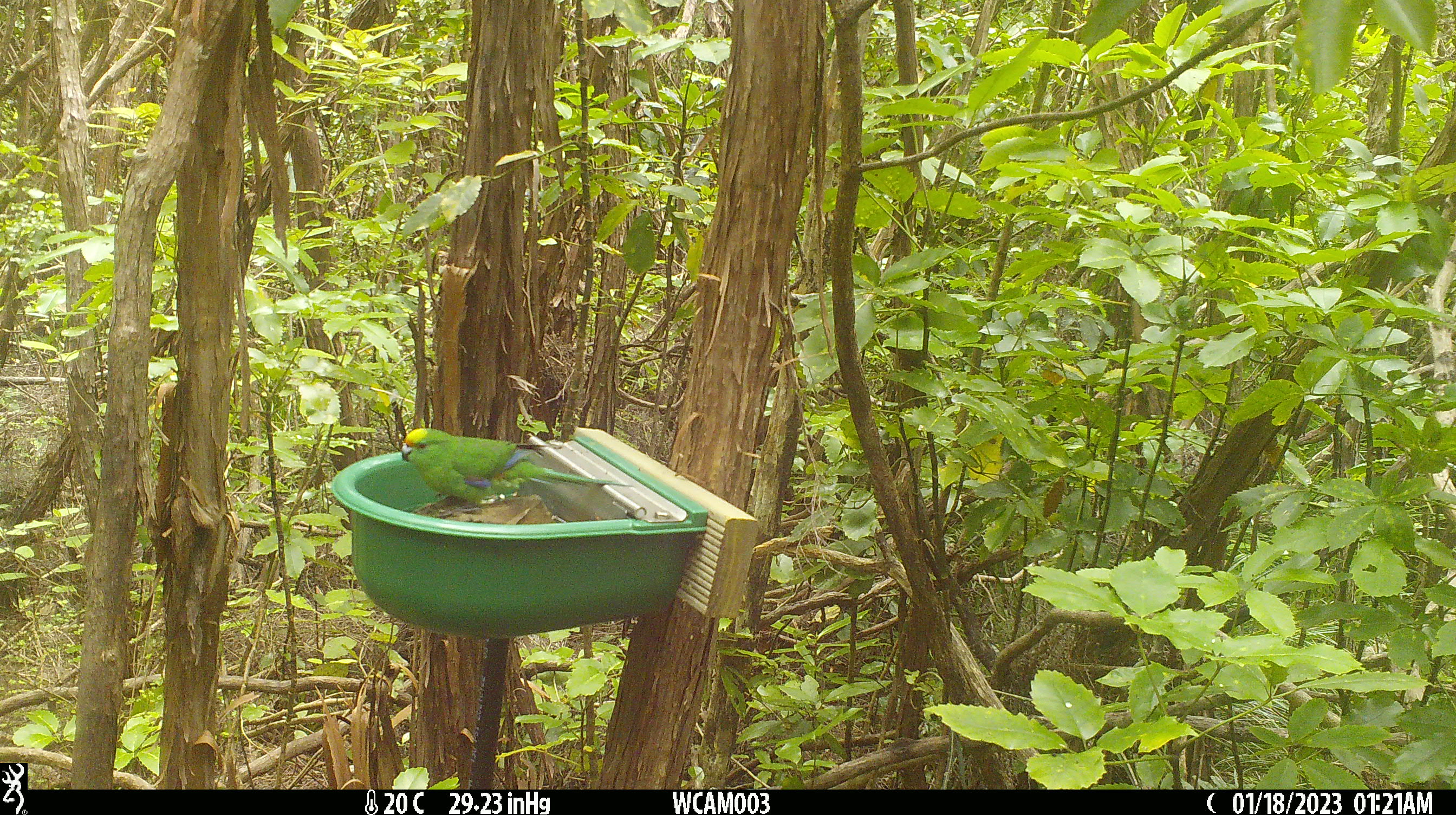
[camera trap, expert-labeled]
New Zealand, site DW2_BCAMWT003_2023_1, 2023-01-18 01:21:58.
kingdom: Animalia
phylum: Chordata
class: Aves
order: Psittaciformes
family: Psittaculidae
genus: Cyanoramphus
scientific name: Cyanoramphus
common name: parakeet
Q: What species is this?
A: Parakeet (Cyanoramphus).